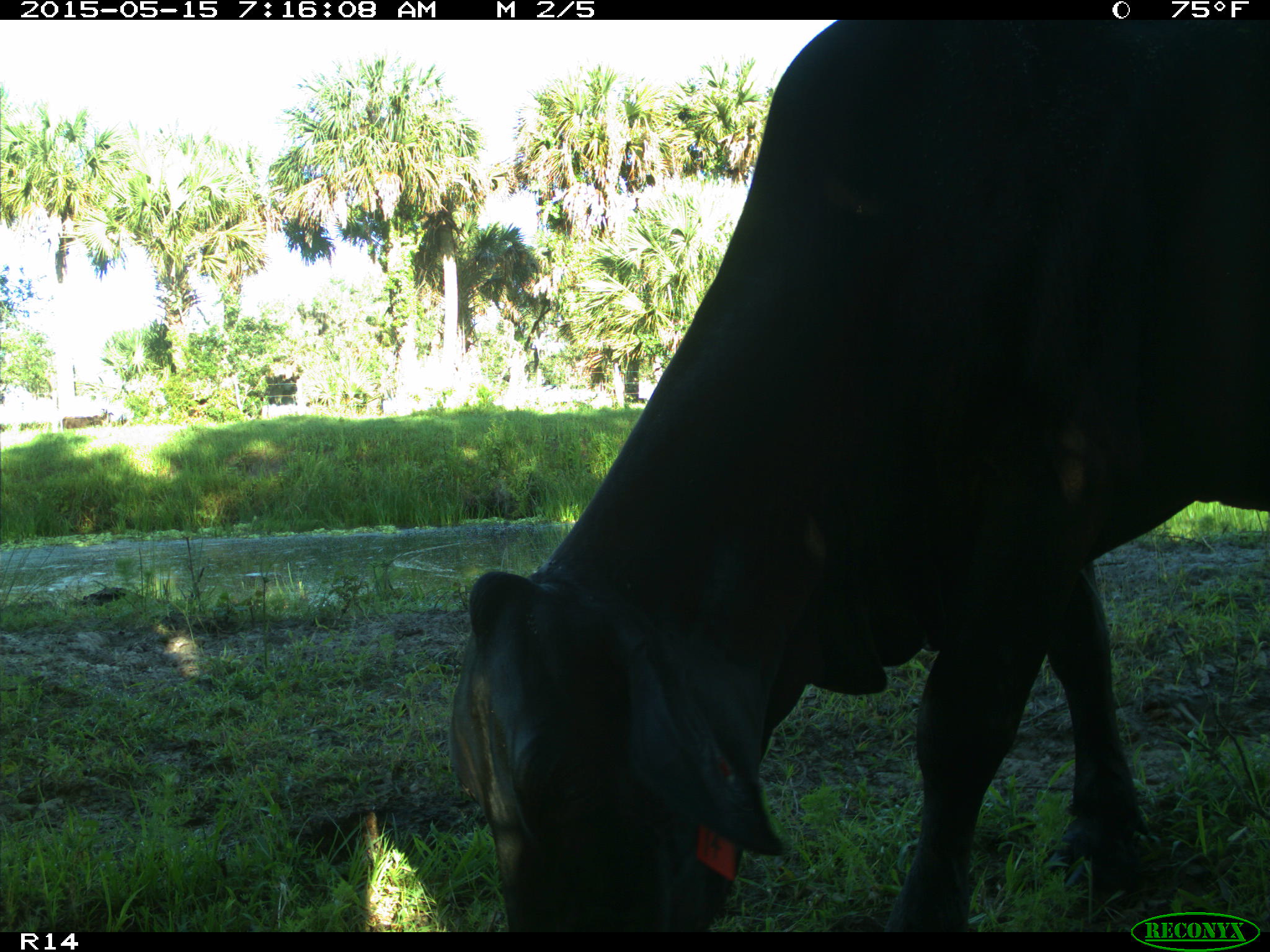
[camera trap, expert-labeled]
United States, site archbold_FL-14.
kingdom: Animalia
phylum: Chordata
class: Mammalia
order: Artiodactyla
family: Bovidae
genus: Bos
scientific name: Bos taurus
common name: domestic cow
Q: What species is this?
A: Bos taurus (domestic cow).